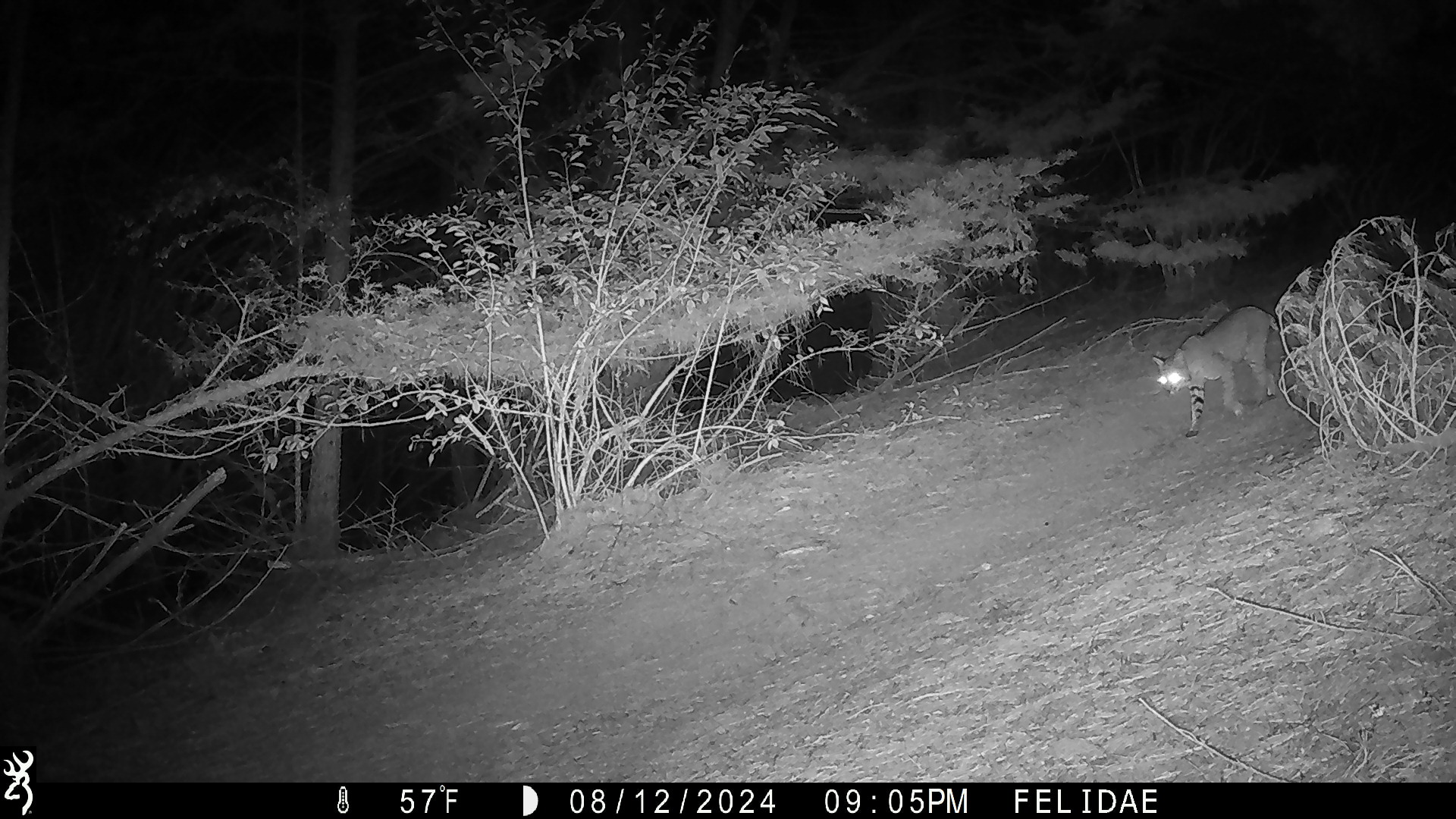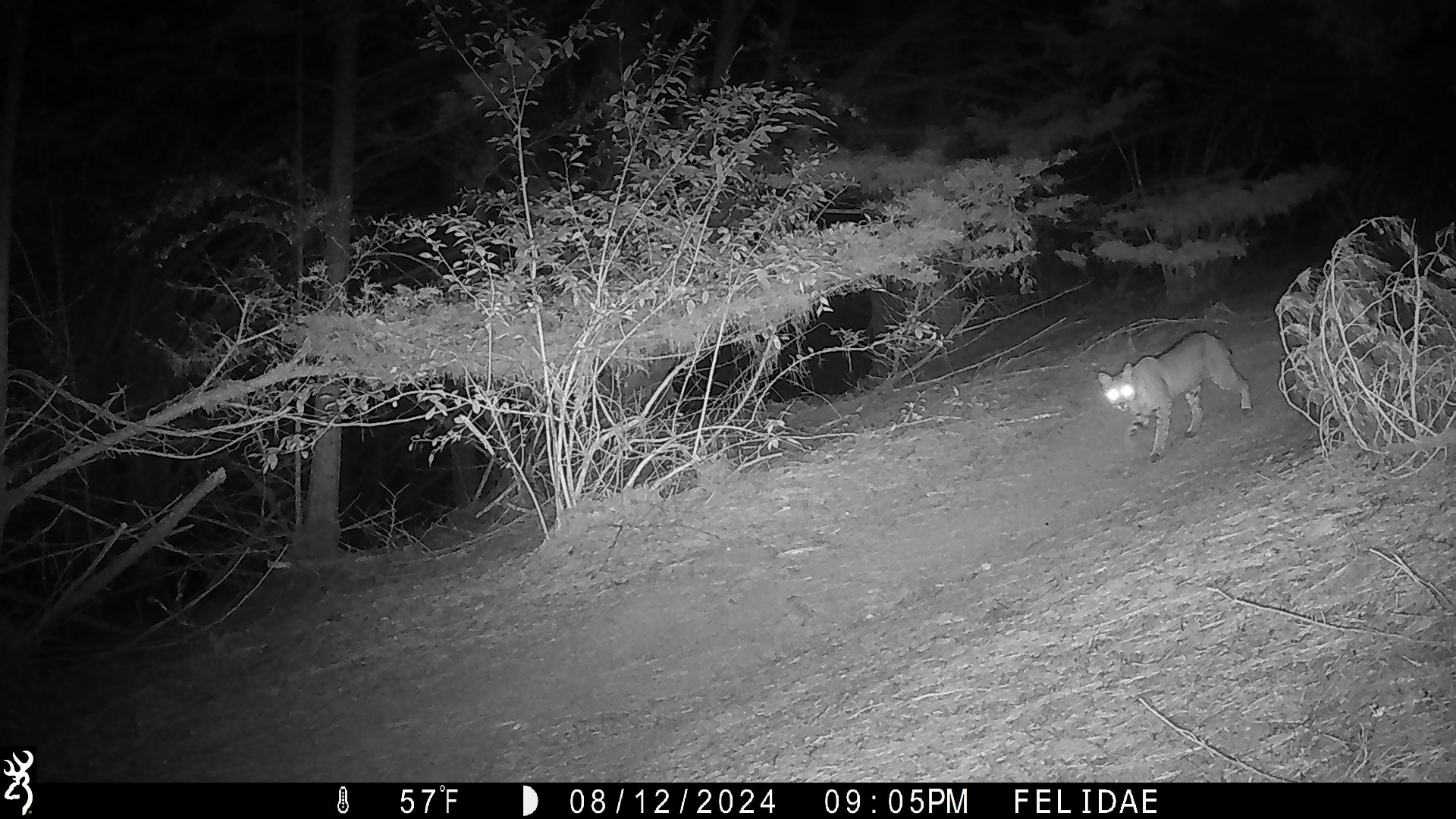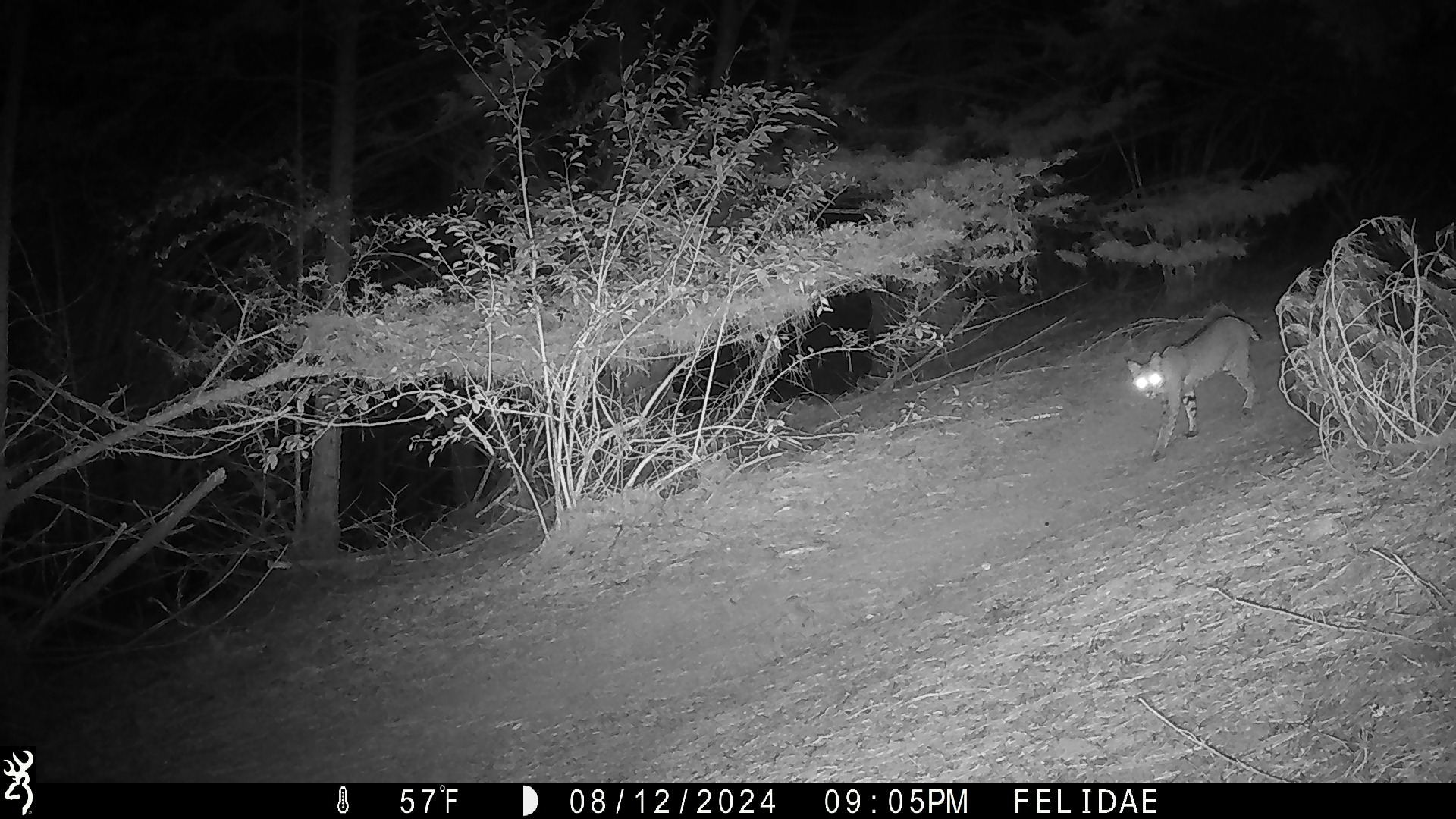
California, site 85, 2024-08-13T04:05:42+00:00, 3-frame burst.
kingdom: Animalia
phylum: Chordata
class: Mammalia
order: Carnivora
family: Felidae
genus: Lynx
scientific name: Lynx rufus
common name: bobcat